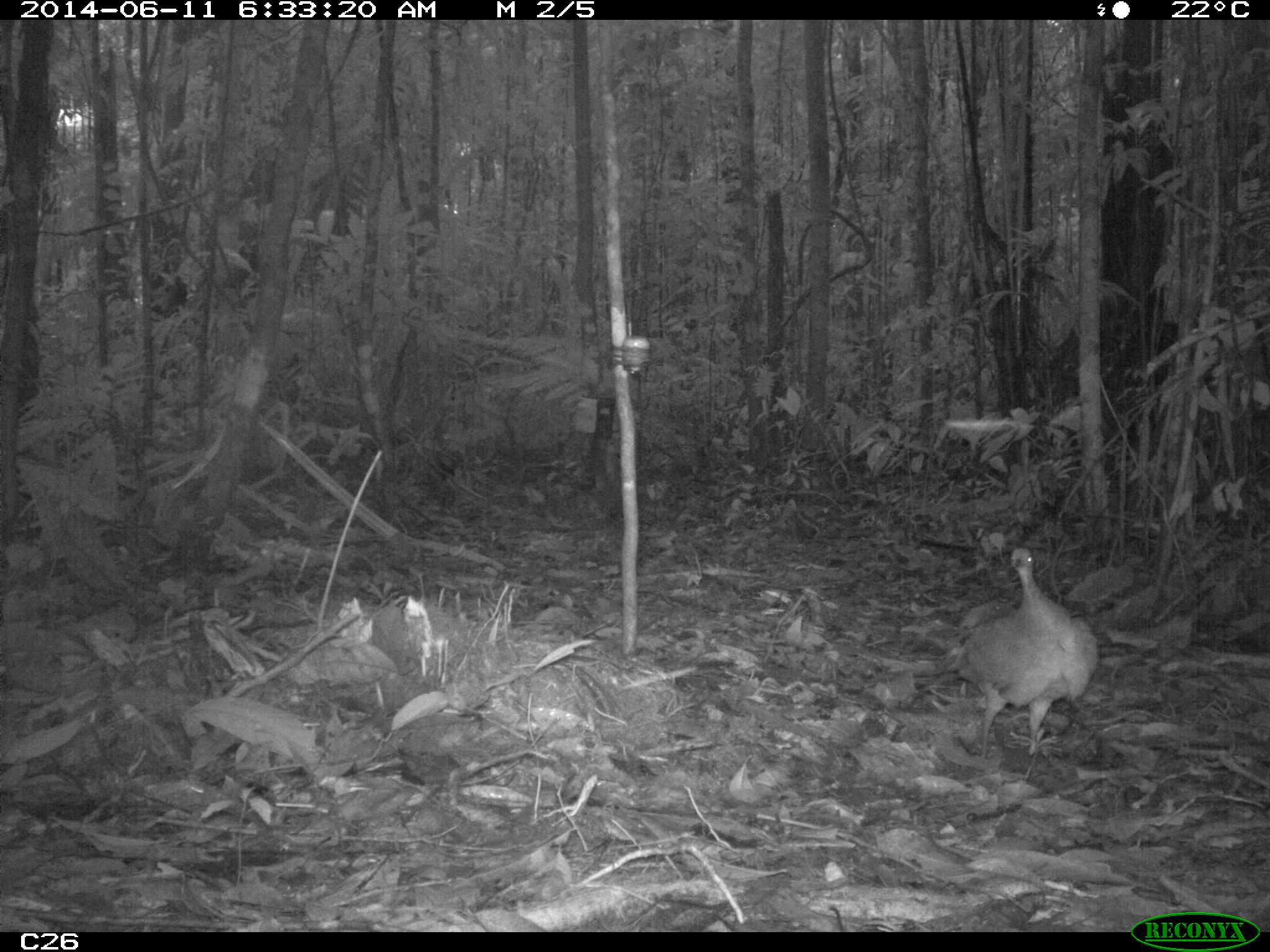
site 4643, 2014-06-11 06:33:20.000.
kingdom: Animalia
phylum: Chordata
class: Aves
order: Tinamiformes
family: Tinamidae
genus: Tinamus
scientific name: Tinamus major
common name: great tinamou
Tinamus major (great tinamou), count 1, age adult.